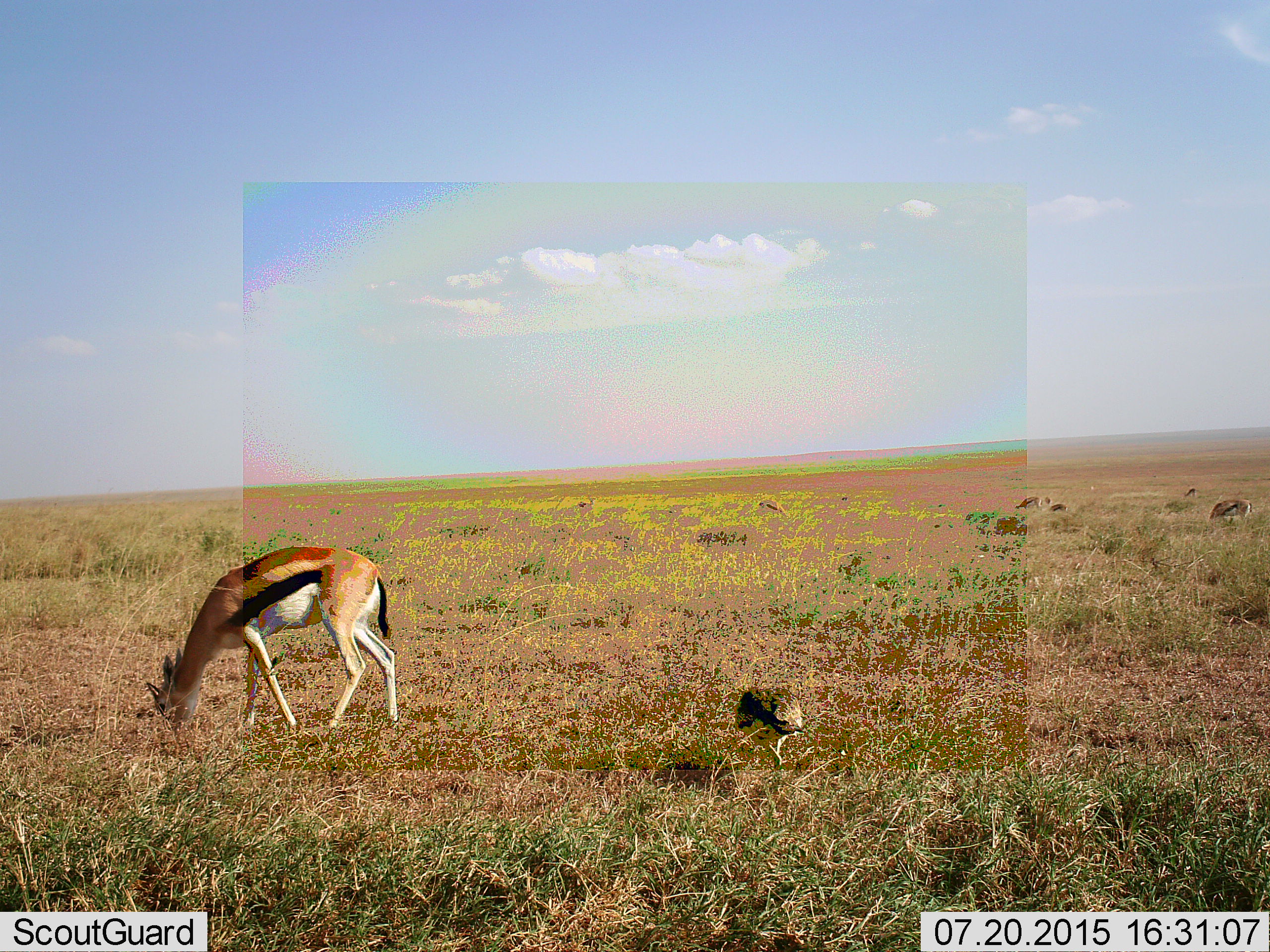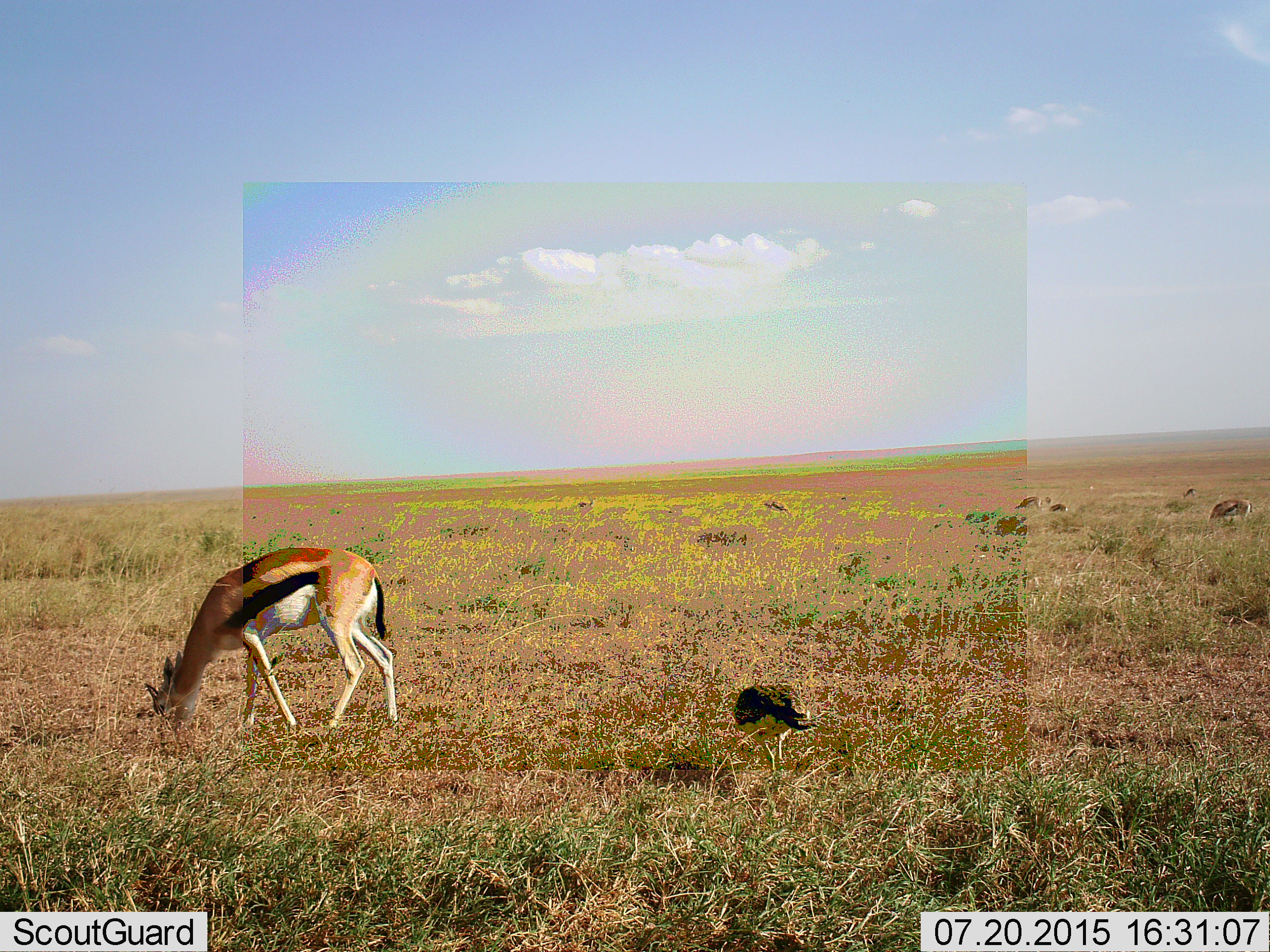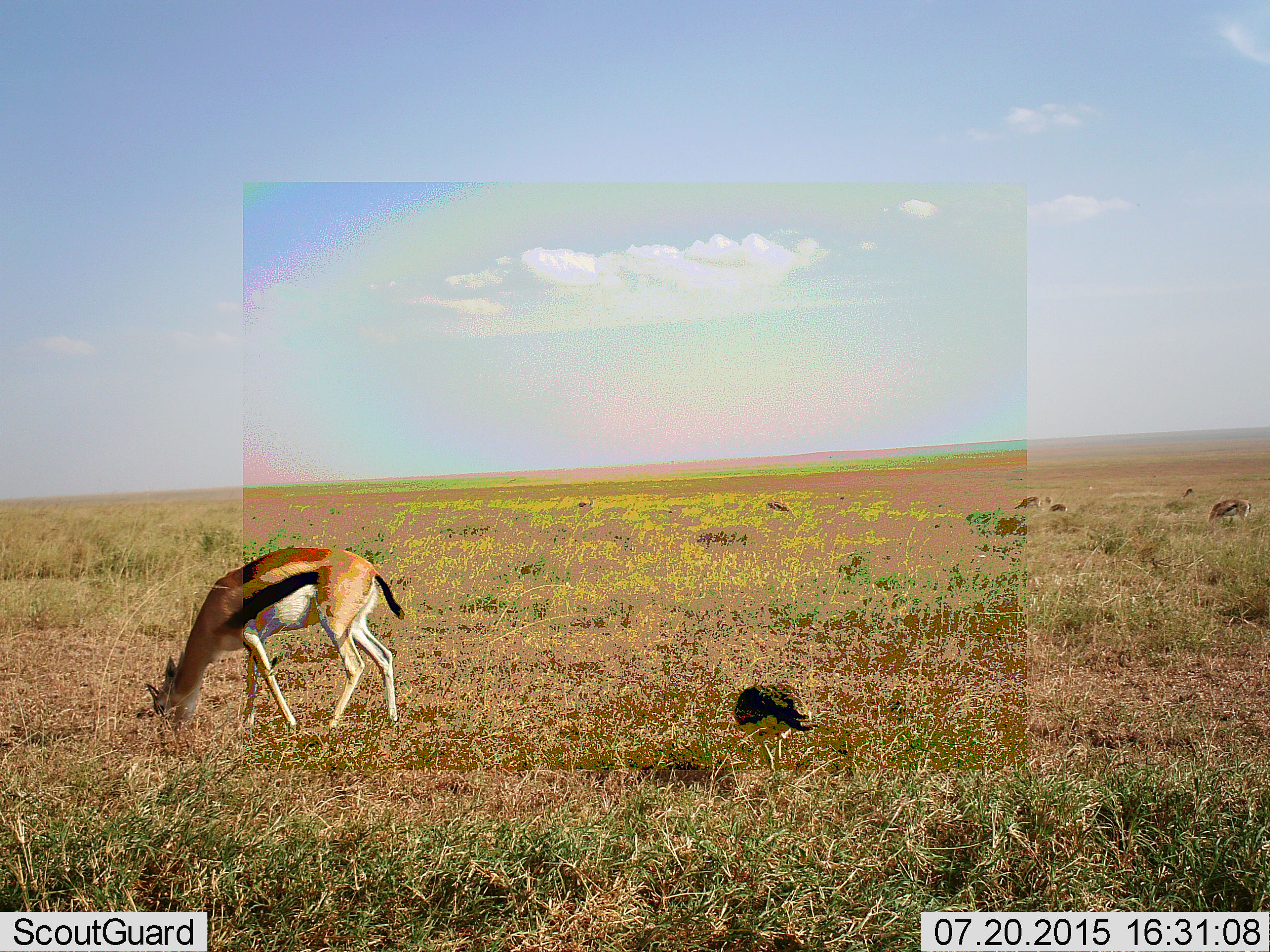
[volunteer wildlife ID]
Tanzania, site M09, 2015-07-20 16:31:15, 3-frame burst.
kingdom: Animalia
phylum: Chordata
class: Aves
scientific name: Aves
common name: bird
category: otherbird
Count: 1.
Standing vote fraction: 50%.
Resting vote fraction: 0%.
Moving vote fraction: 25%.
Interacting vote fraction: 0%.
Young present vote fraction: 0%.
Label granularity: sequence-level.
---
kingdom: Animalia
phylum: Chordata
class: Mammalia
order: Artiodactyla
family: Bovidae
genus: Eudorcas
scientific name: Eudorcas thomsonii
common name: thomson's gazelle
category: gazellethomsons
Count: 8.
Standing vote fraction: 44%.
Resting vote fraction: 0%.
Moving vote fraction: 11%.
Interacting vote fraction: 0%.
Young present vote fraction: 0%.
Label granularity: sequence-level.